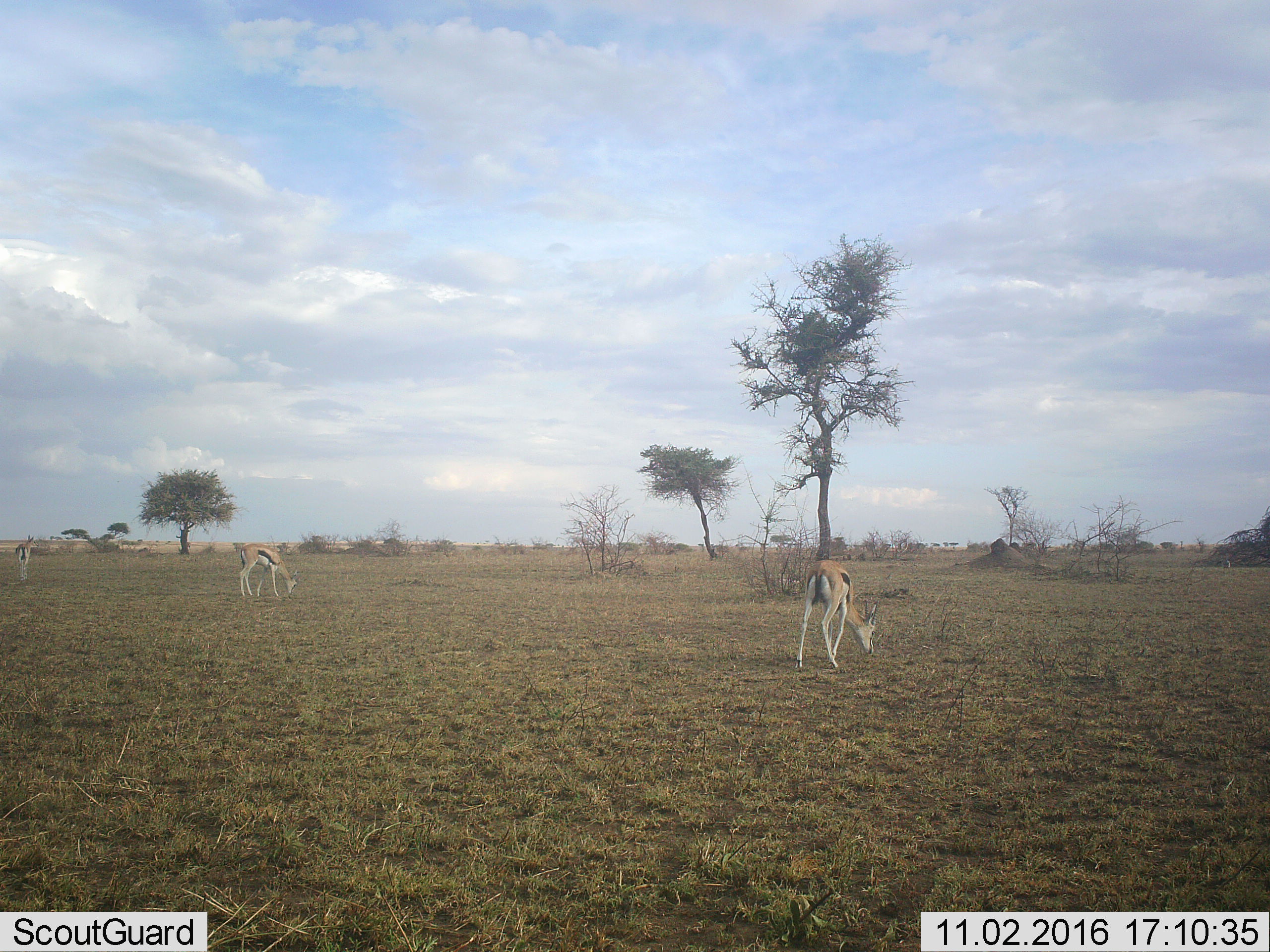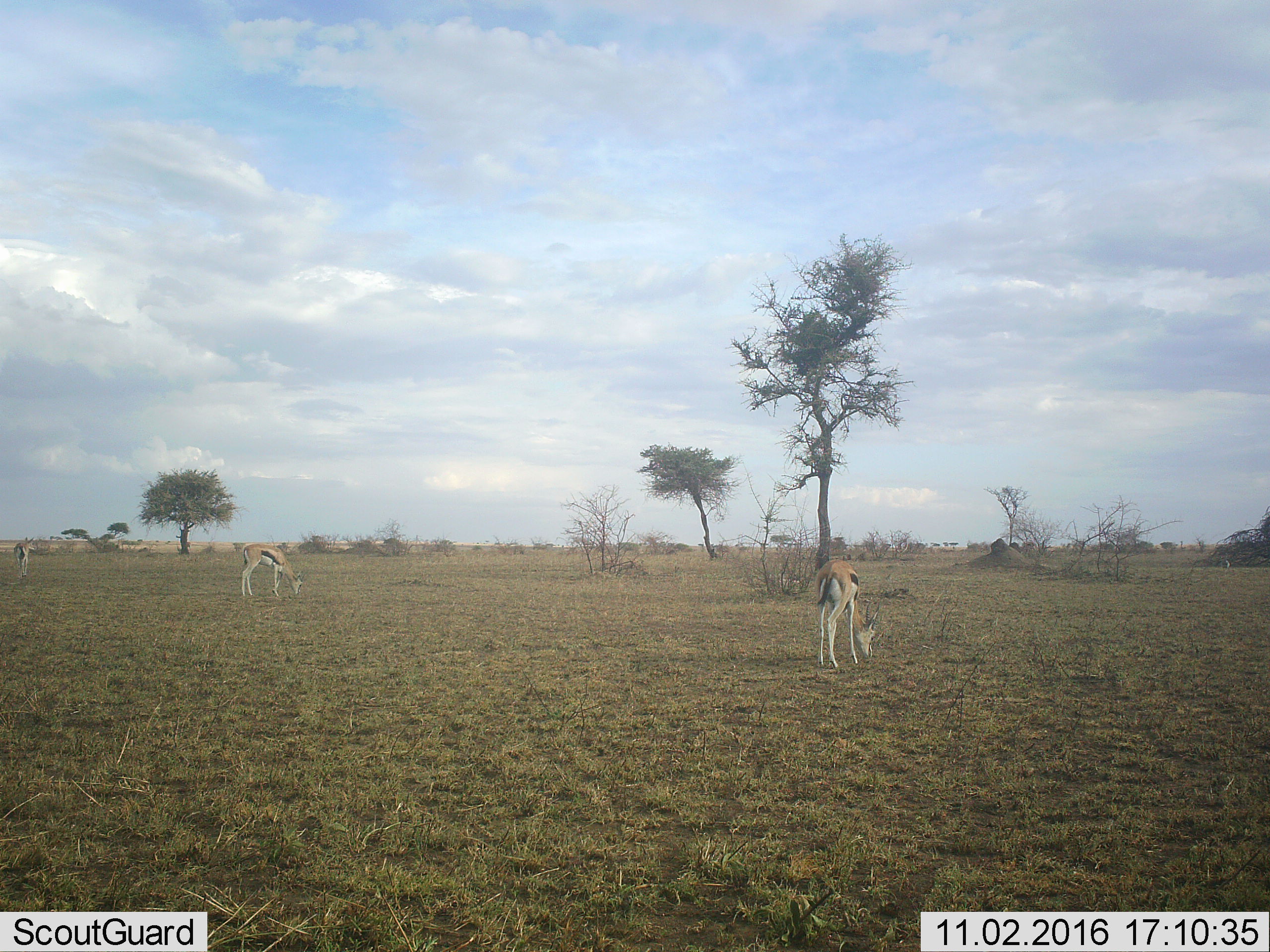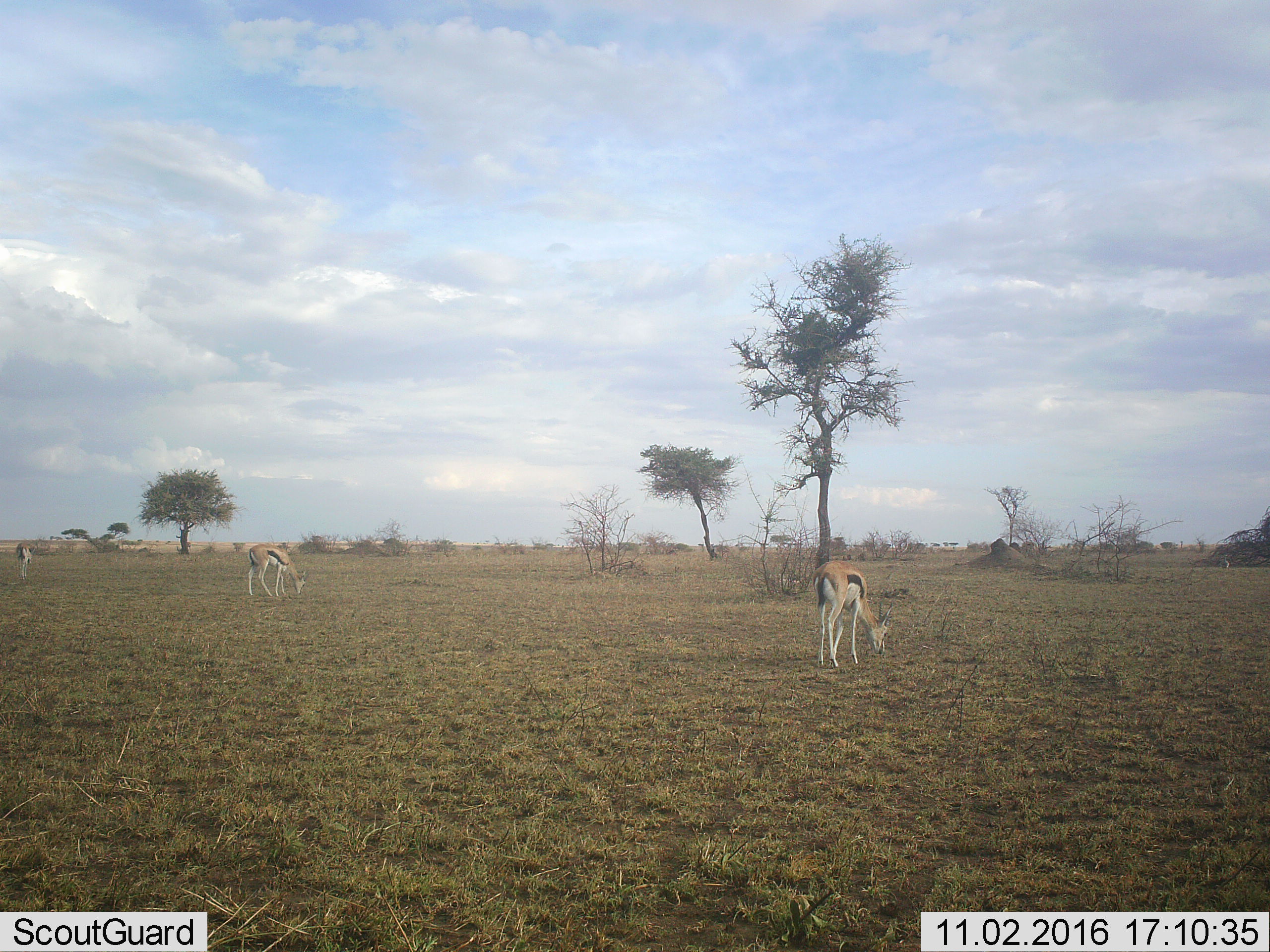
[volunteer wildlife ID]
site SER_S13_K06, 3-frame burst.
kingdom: Animalia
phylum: Chordata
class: Mammalia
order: Artiodactyla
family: Bovidae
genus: Eudorcas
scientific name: Eudorcas thomsonii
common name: thomson's gazelle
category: gazellethomsons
Gazellethomsons (thomson's gazelle) (Eudorcas thomsonii), count 3. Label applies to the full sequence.